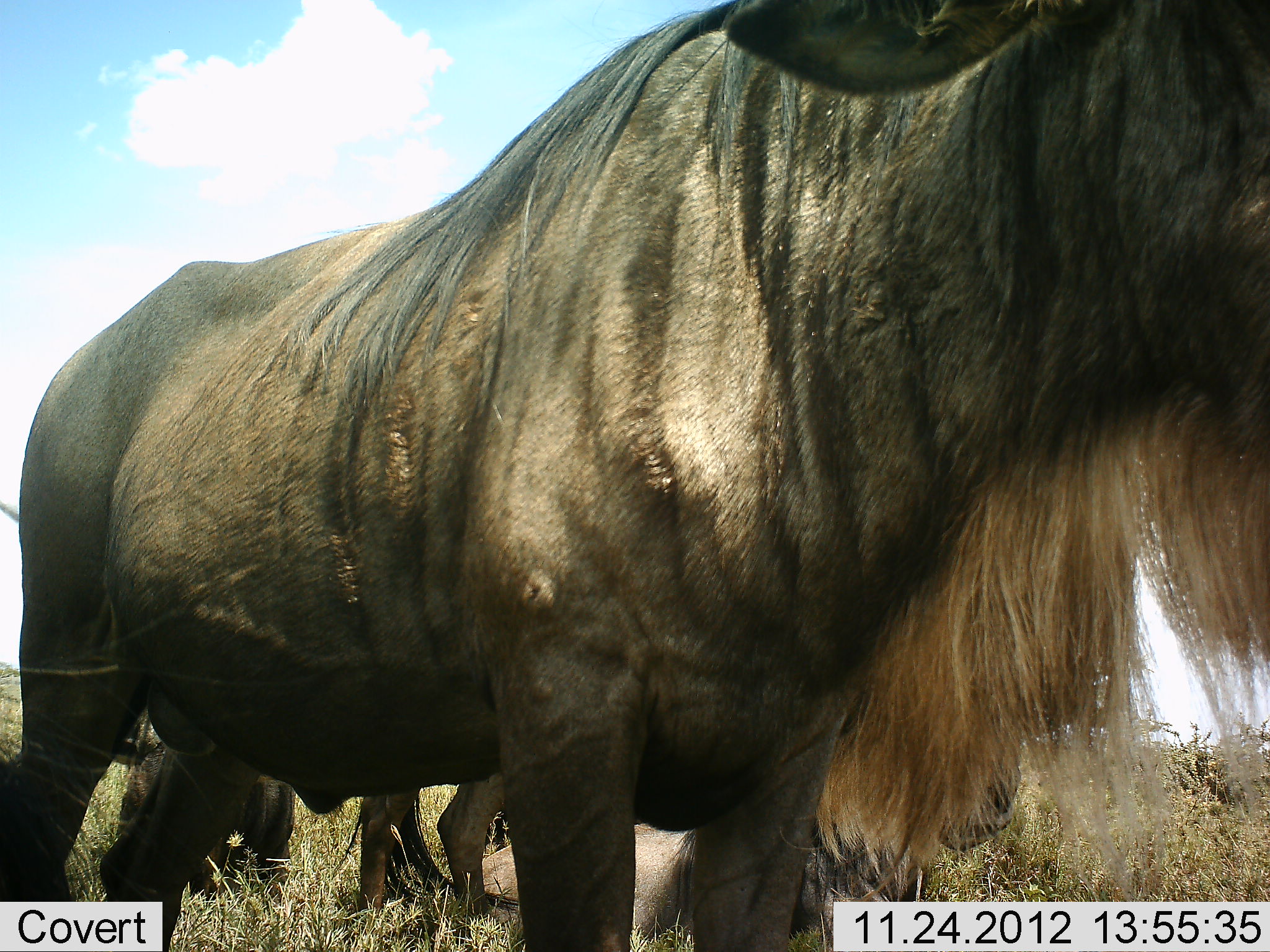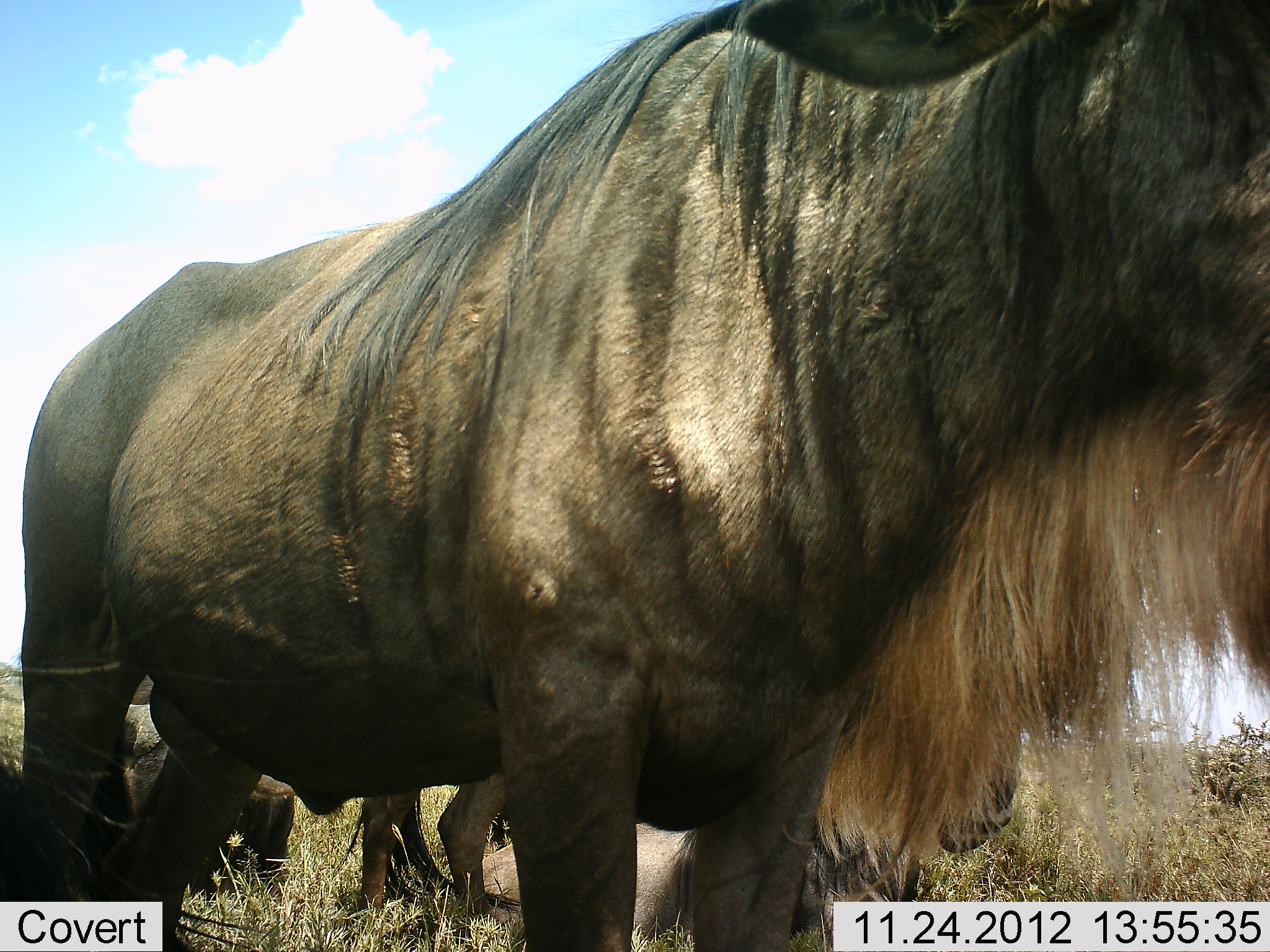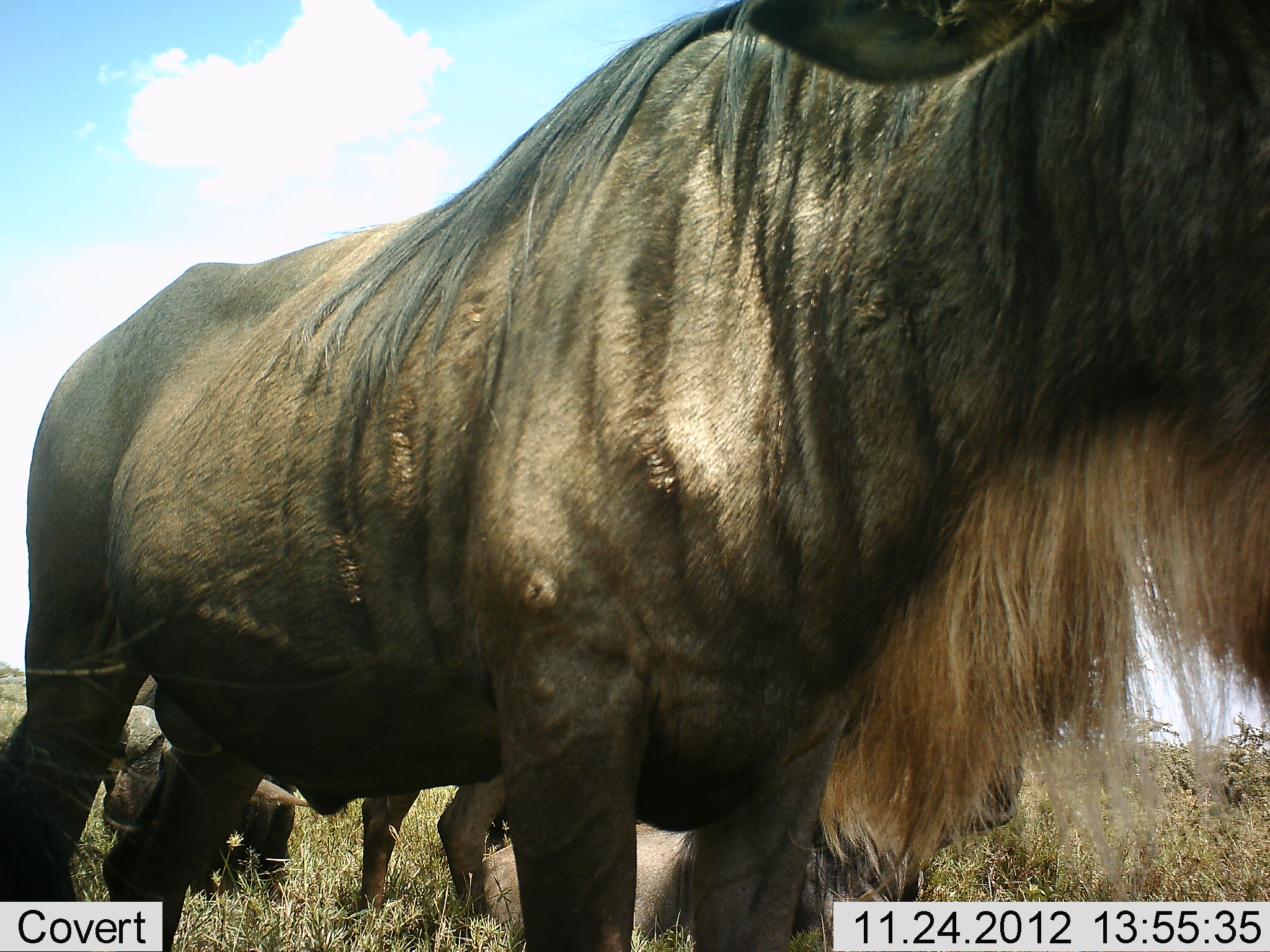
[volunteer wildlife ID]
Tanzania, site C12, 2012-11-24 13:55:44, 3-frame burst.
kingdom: Animalia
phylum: Chordata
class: Mammalia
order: Artiodactyla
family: Bovidae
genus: Connochaetes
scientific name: Connochaetes taurinus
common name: blue wildebeest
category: wildebeest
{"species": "wildebeest (blue wildebeest) (Connochaetes taurinus)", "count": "3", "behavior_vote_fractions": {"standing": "100%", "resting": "64%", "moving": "0%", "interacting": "0%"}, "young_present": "0%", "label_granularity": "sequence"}